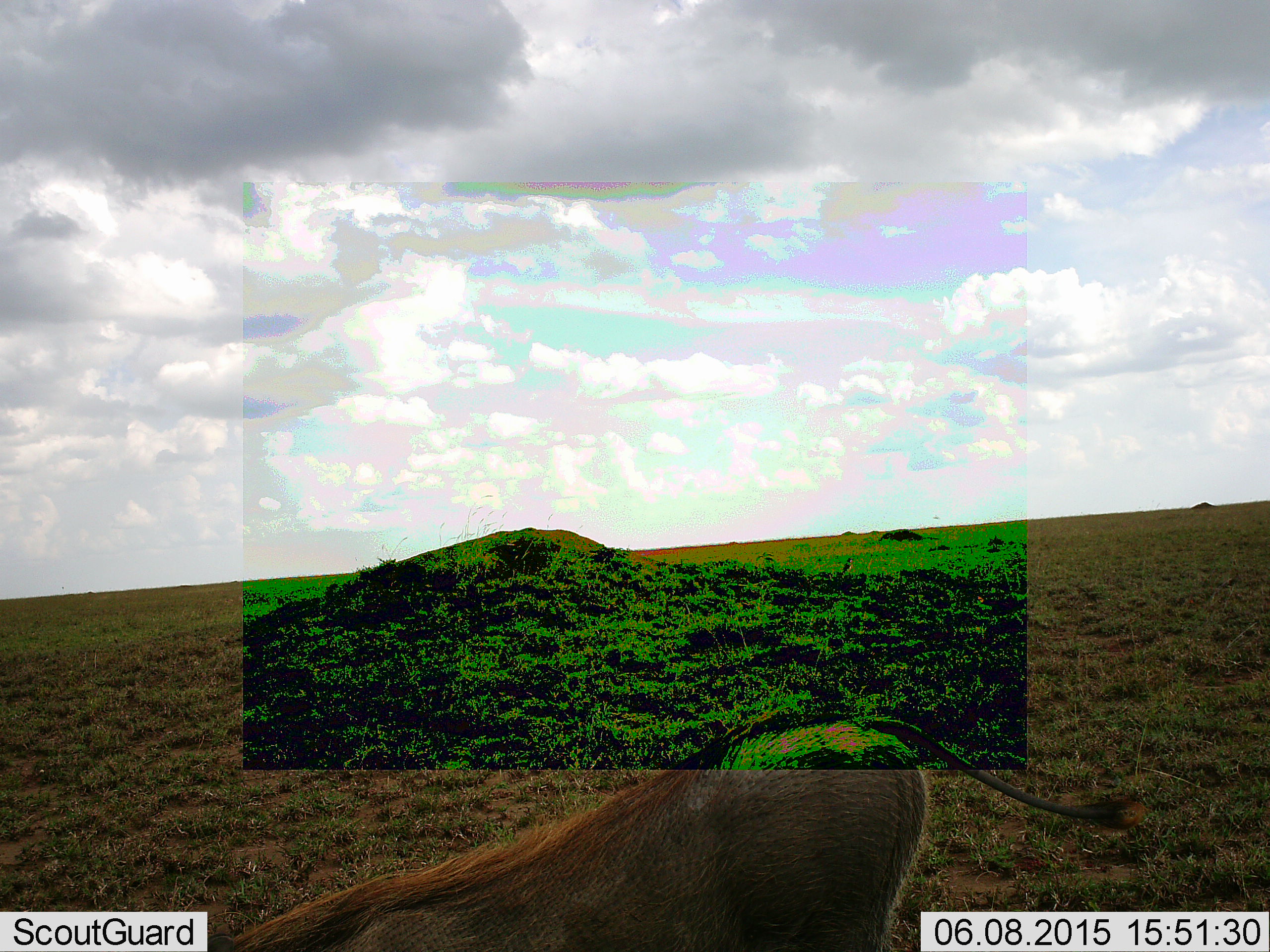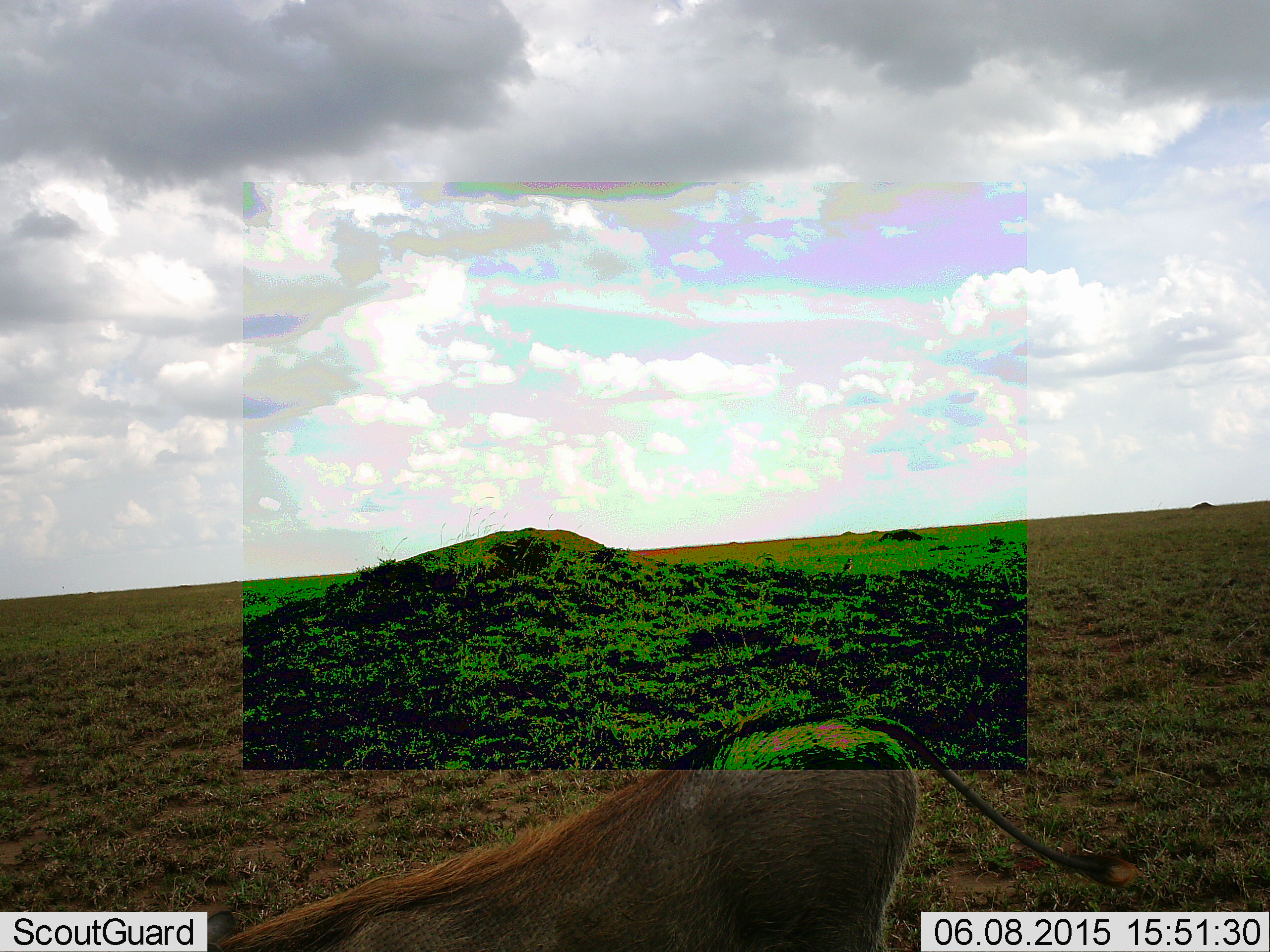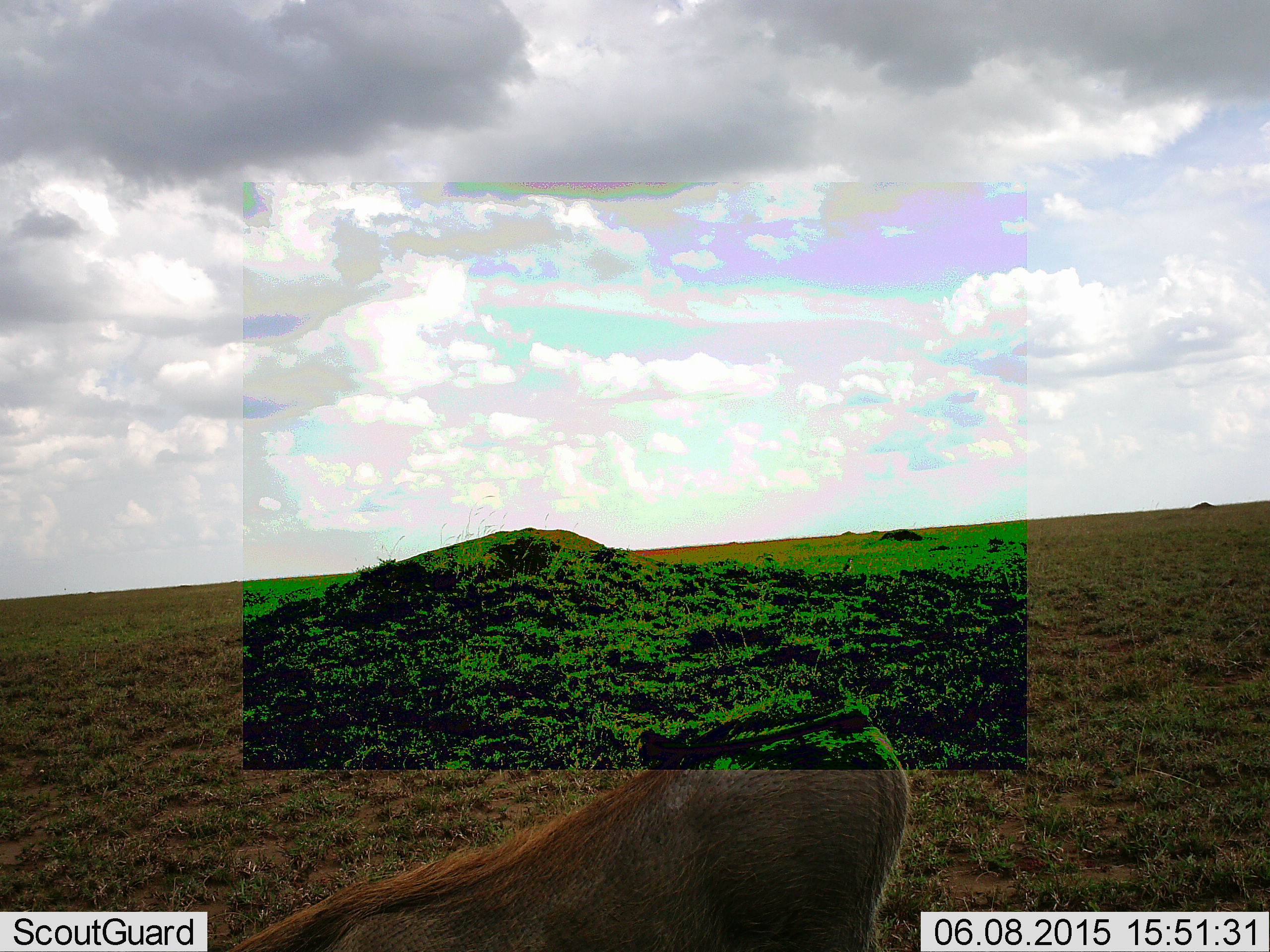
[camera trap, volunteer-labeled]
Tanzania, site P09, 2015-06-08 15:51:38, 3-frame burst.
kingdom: Animalia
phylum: Chordata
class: Mammalia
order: Artiodactyla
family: Suidae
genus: Phacochoerus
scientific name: Phacochoerus africanus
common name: warthog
Warthog (Phacochoerus africanus), count 1. Behavior (volunteer vote fractions): standing 40%, resting 0%, moving 0%, interacting 0%. Young present (vote fraction): 0%. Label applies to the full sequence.